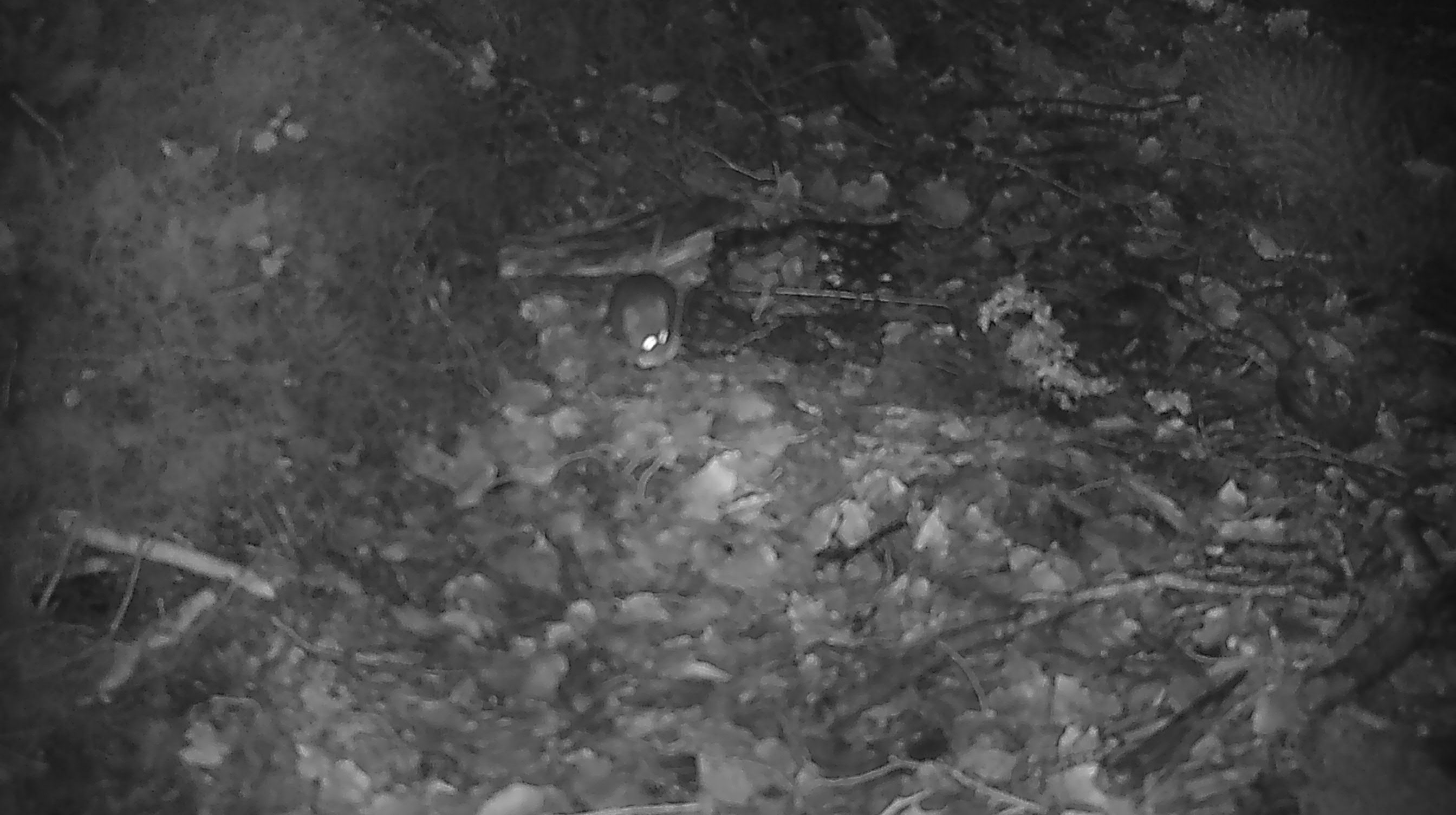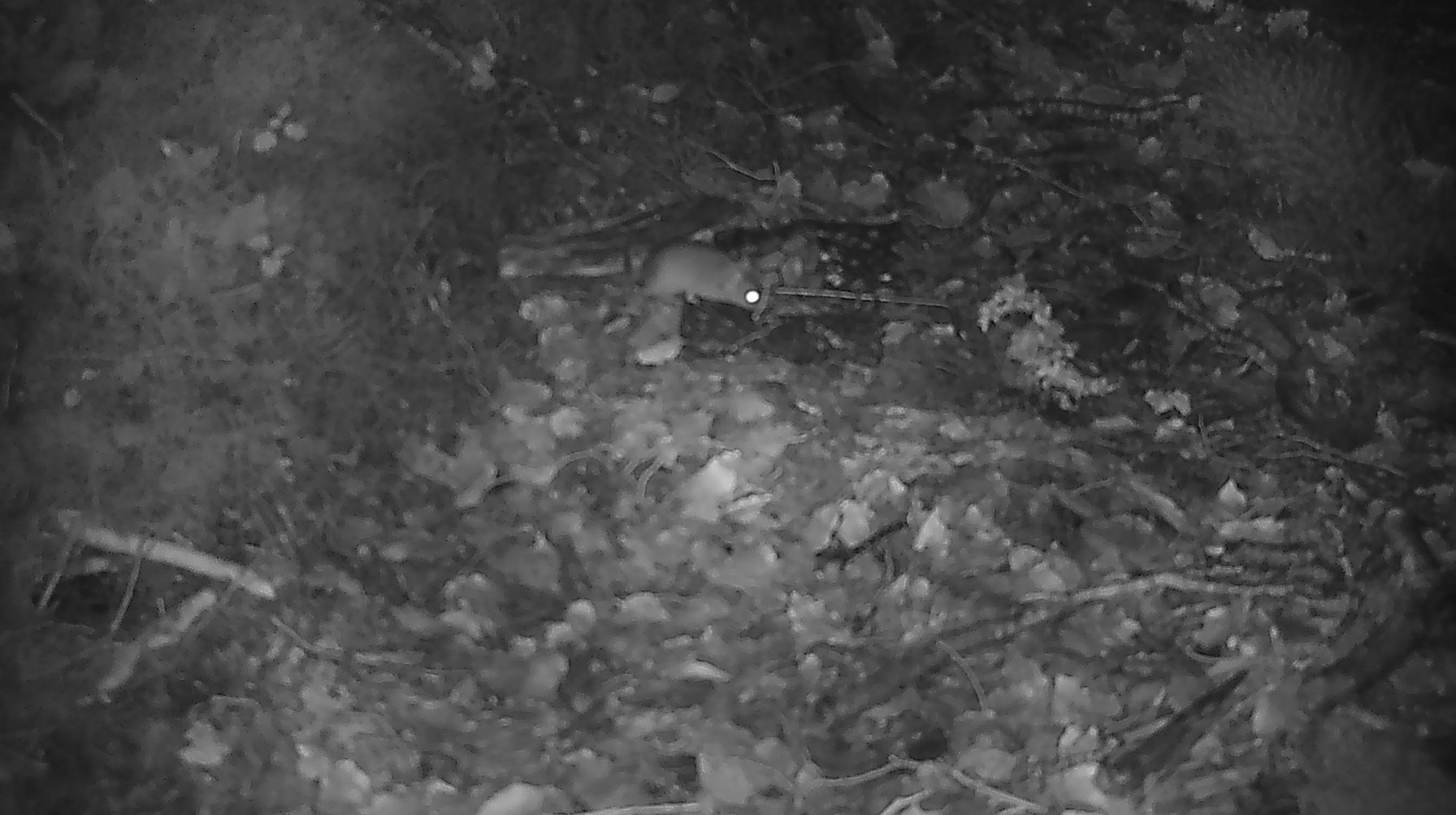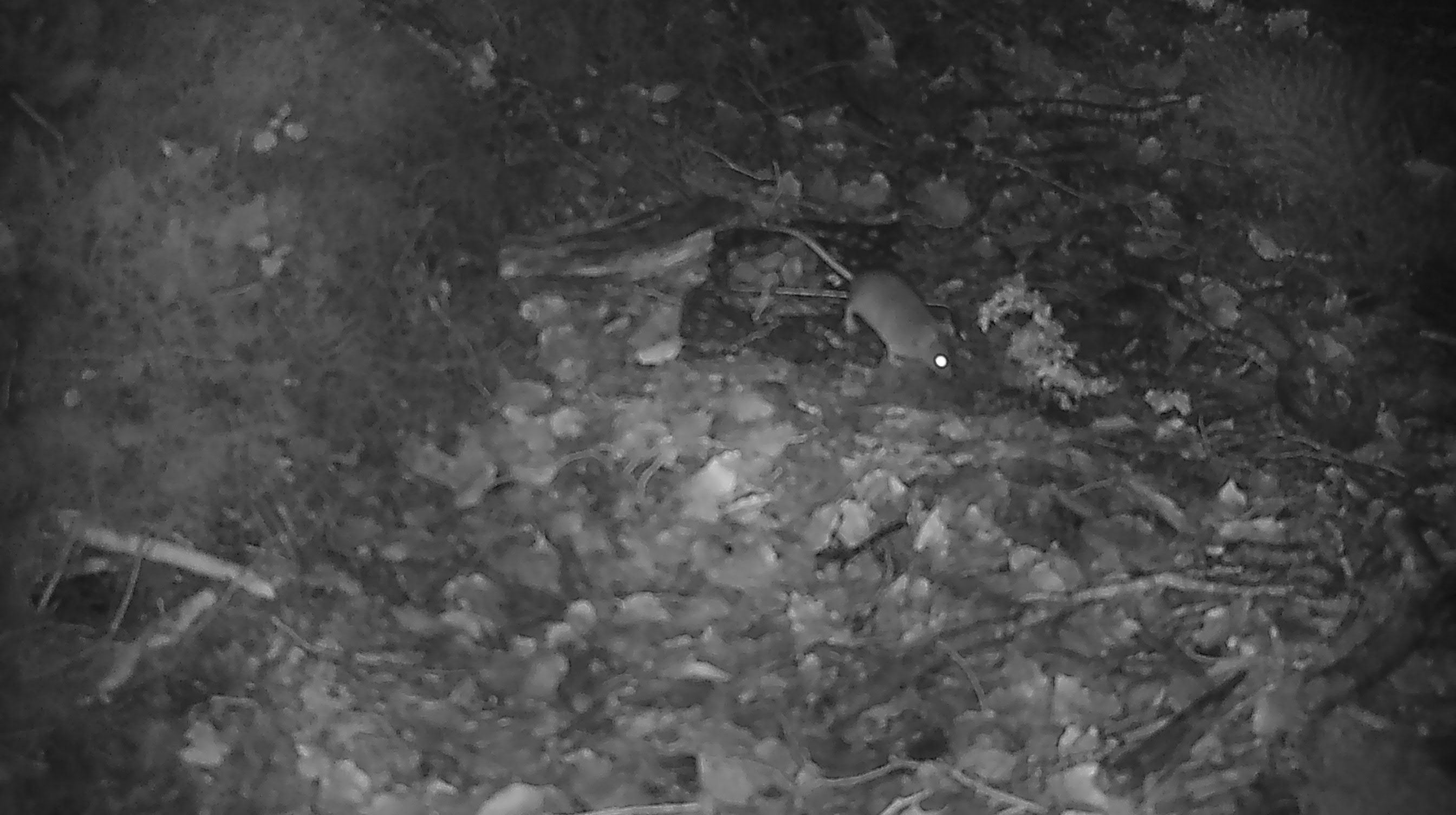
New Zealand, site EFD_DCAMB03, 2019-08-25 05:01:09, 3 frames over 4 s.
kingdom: Animalia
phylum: Chordata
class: Mammalia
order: Rodentia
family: Muridae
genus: Mus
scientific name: Mus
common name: mouse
Mouse (Mus).